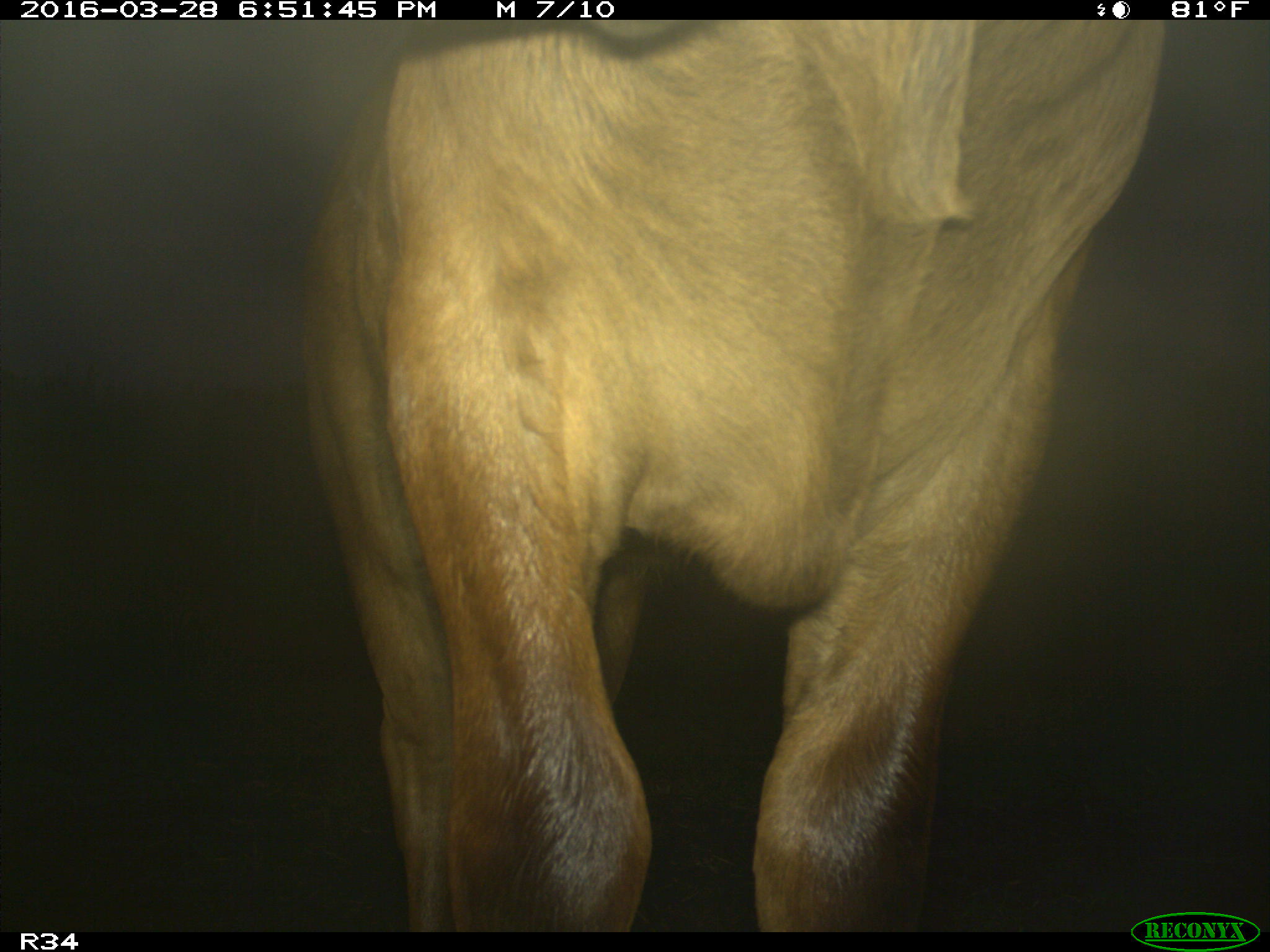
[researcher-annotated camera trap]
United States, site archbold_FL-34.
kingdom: Animalia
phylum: Chordata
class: Mammalia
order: Artiodactyla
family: Bovidae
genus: Bos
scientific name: Bos taurus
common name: domestic cow